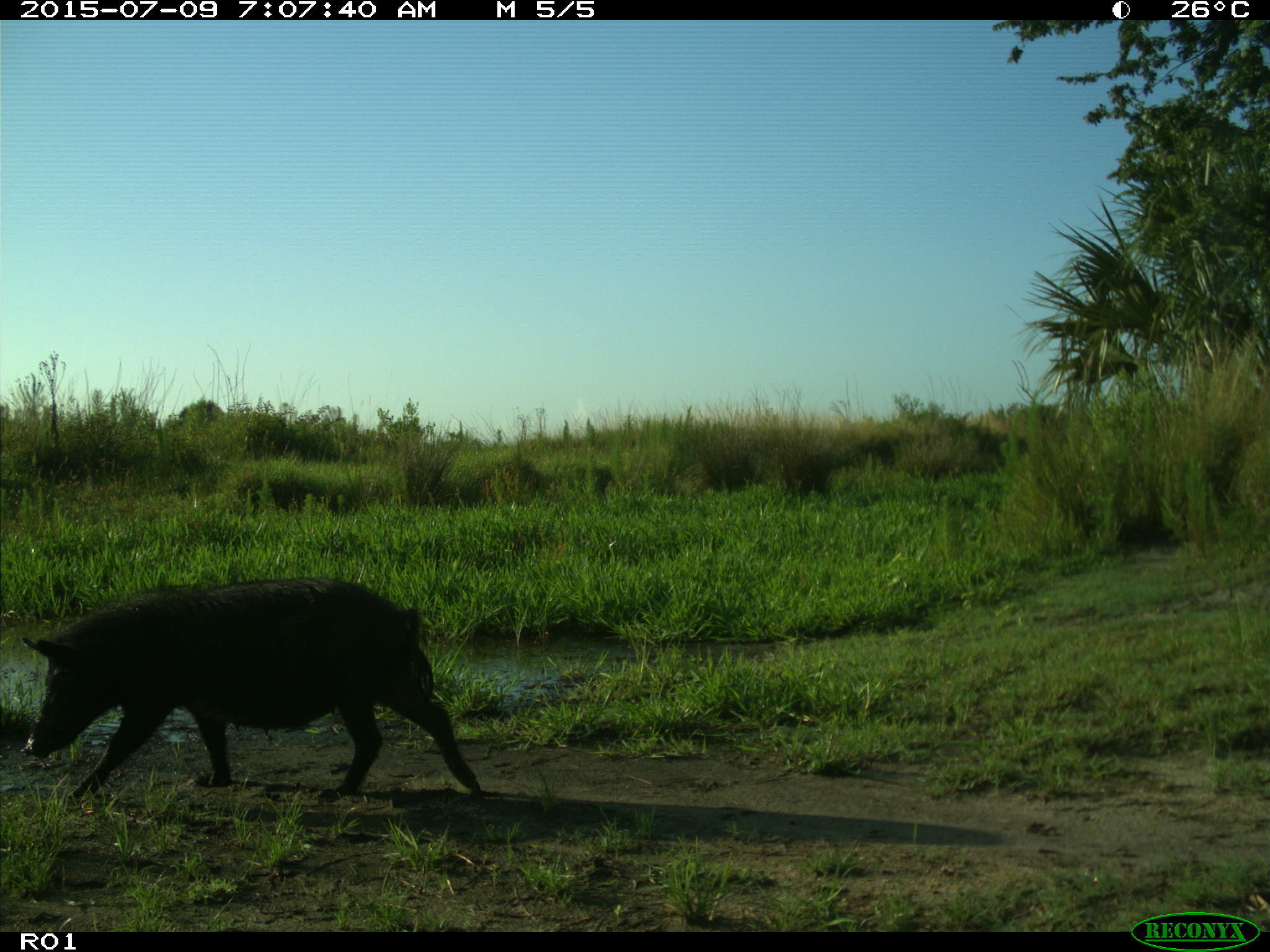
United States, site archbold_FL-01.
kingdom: Animalia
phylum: Chordata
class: Mammalia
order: Artiodactyla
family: Suidae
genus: Sus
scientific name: Sus scrofa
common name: wild boar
Sus scrofa (wild boar).